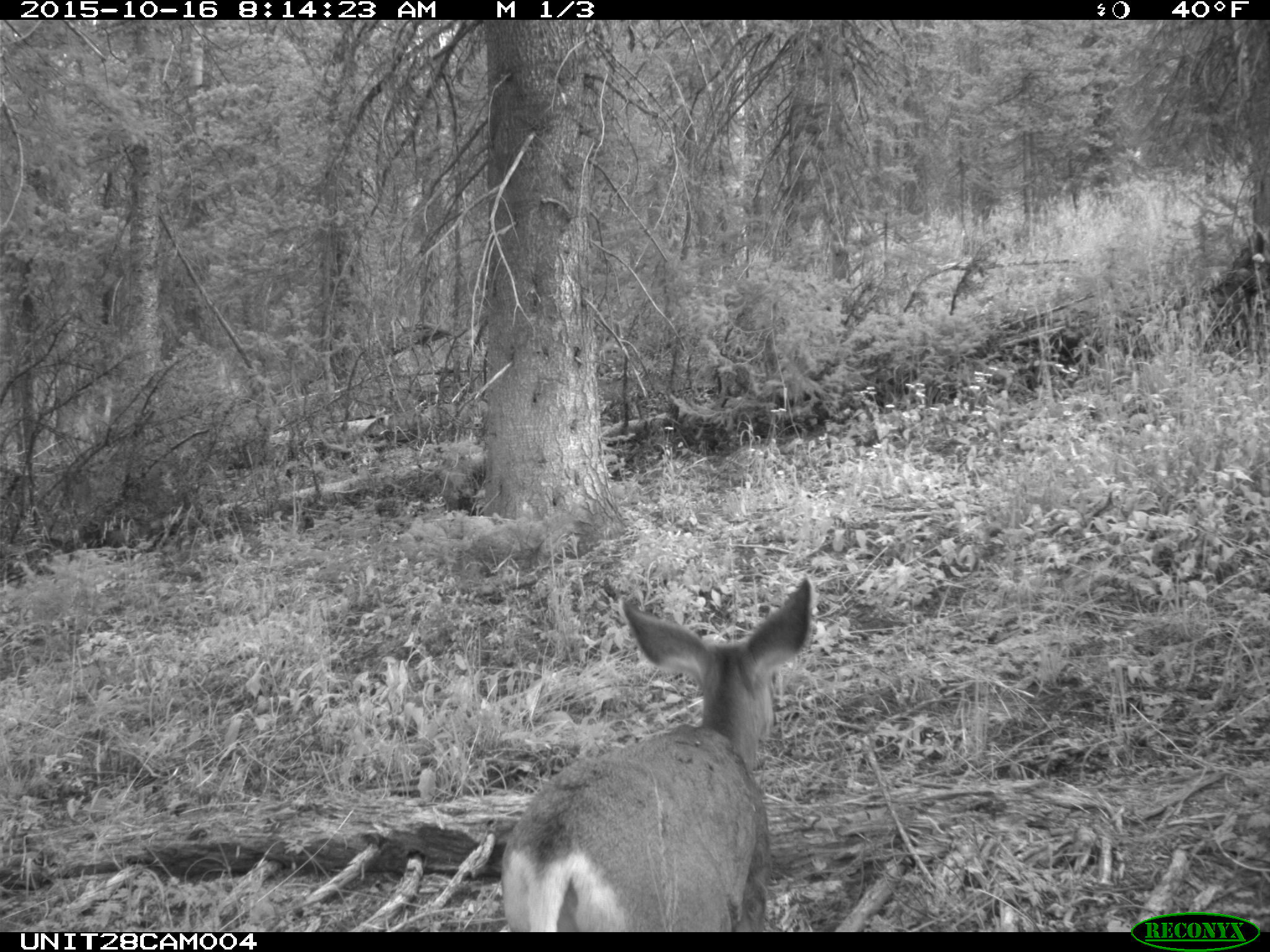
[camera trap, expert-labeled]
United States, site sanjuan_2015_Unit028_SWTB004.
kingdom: Animalia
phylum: Chordata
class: Mammalia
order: Artiodactyla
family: Cervidae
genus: Odocoileus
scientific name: Odocoileus hemionus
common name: mule deer